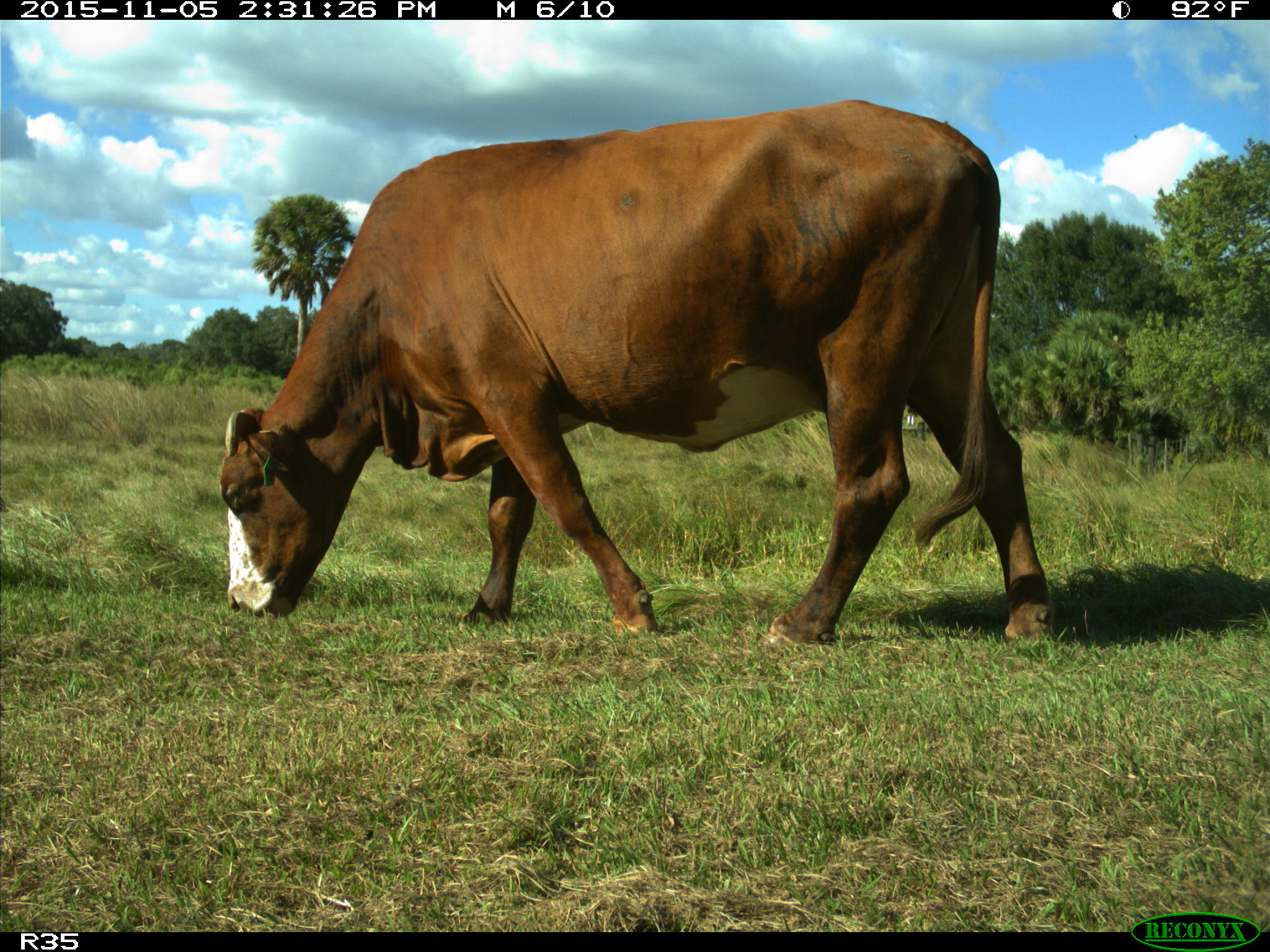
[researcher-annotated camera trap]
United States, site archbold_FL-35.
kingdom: Animalia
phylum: Chordata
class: Mammalia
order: Artiodactyla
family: Bovidae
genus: Bos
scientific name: Bos taurus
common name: domestic cow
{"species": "Bos taurus (domestic cow)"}